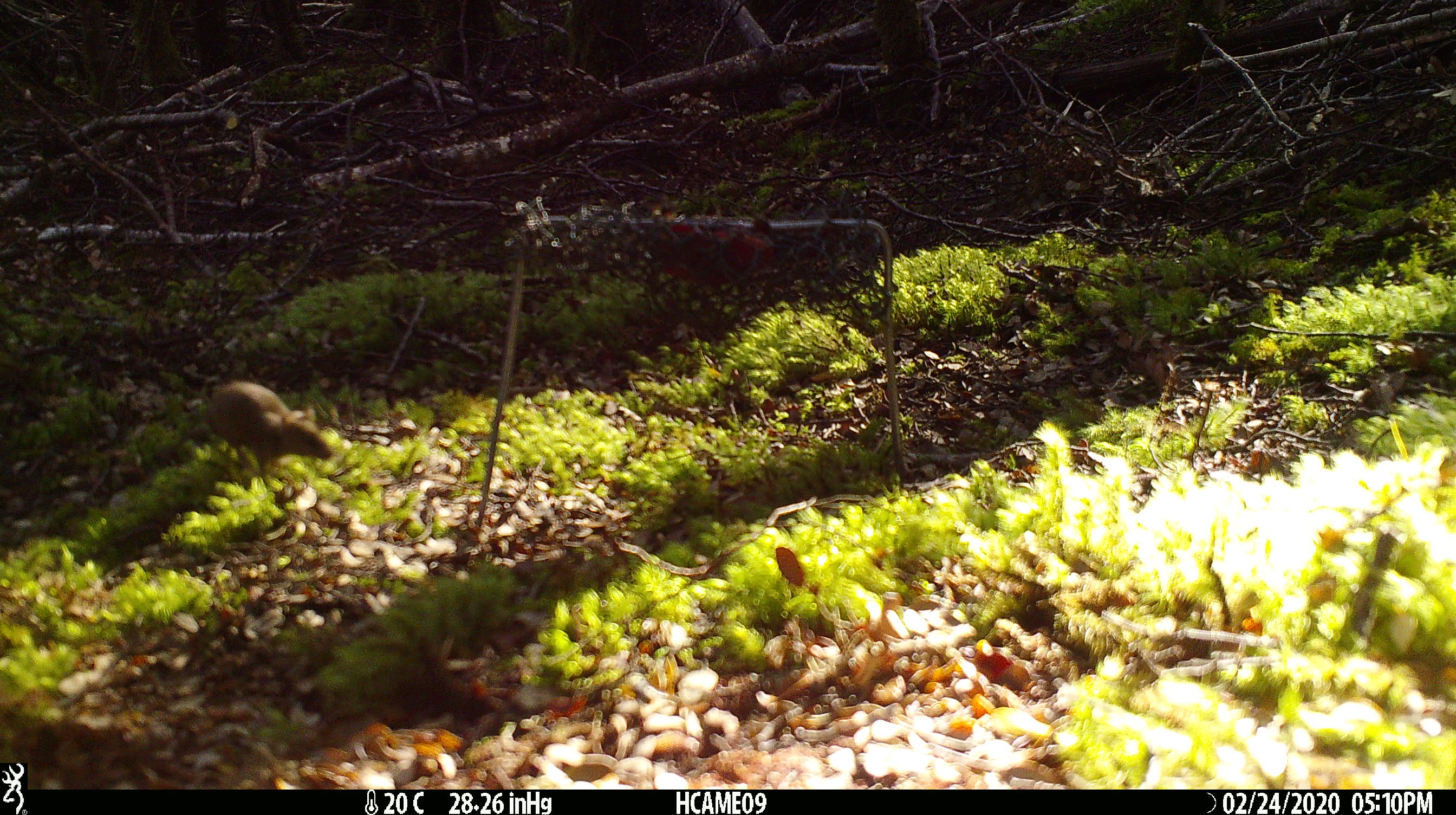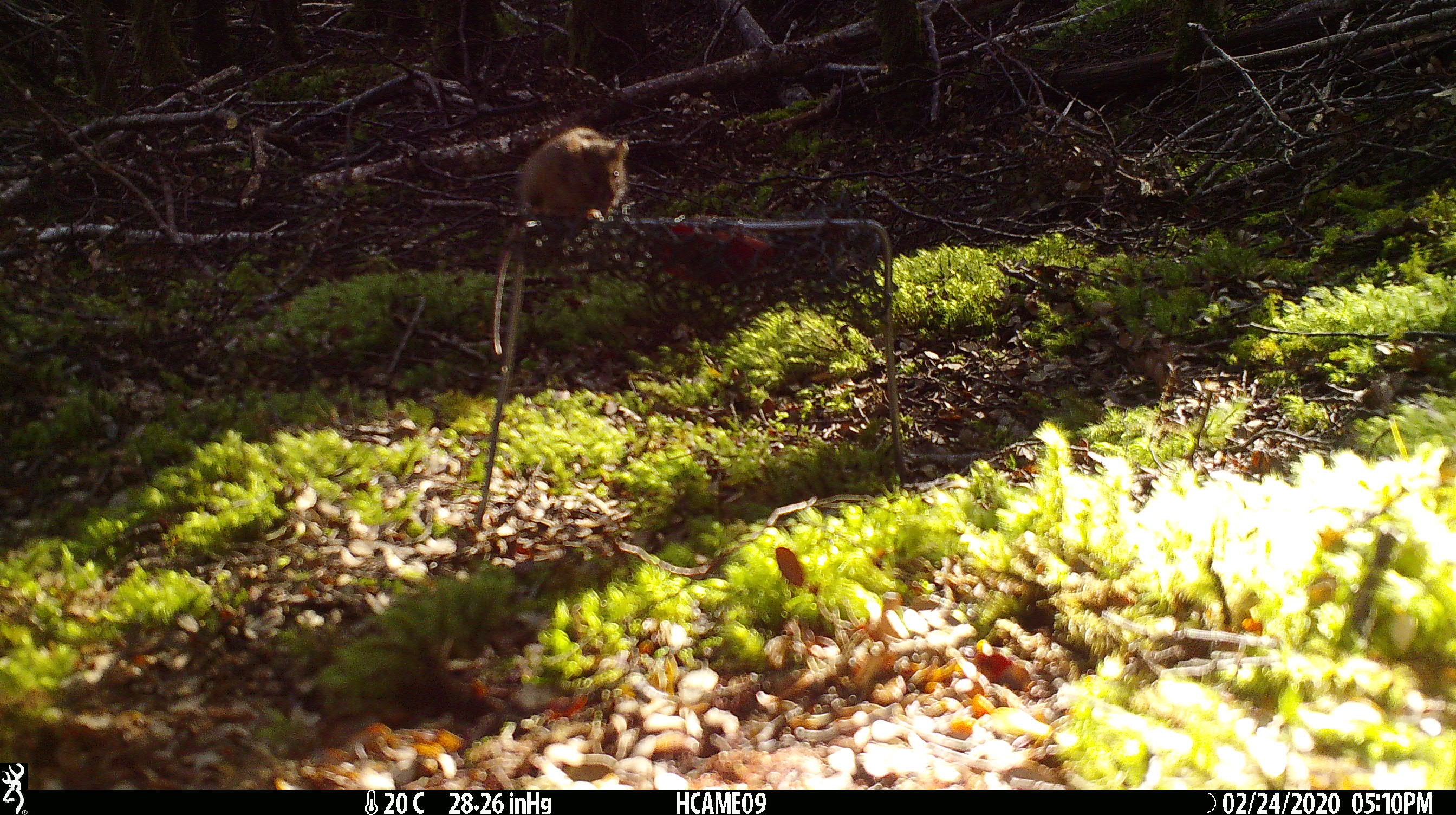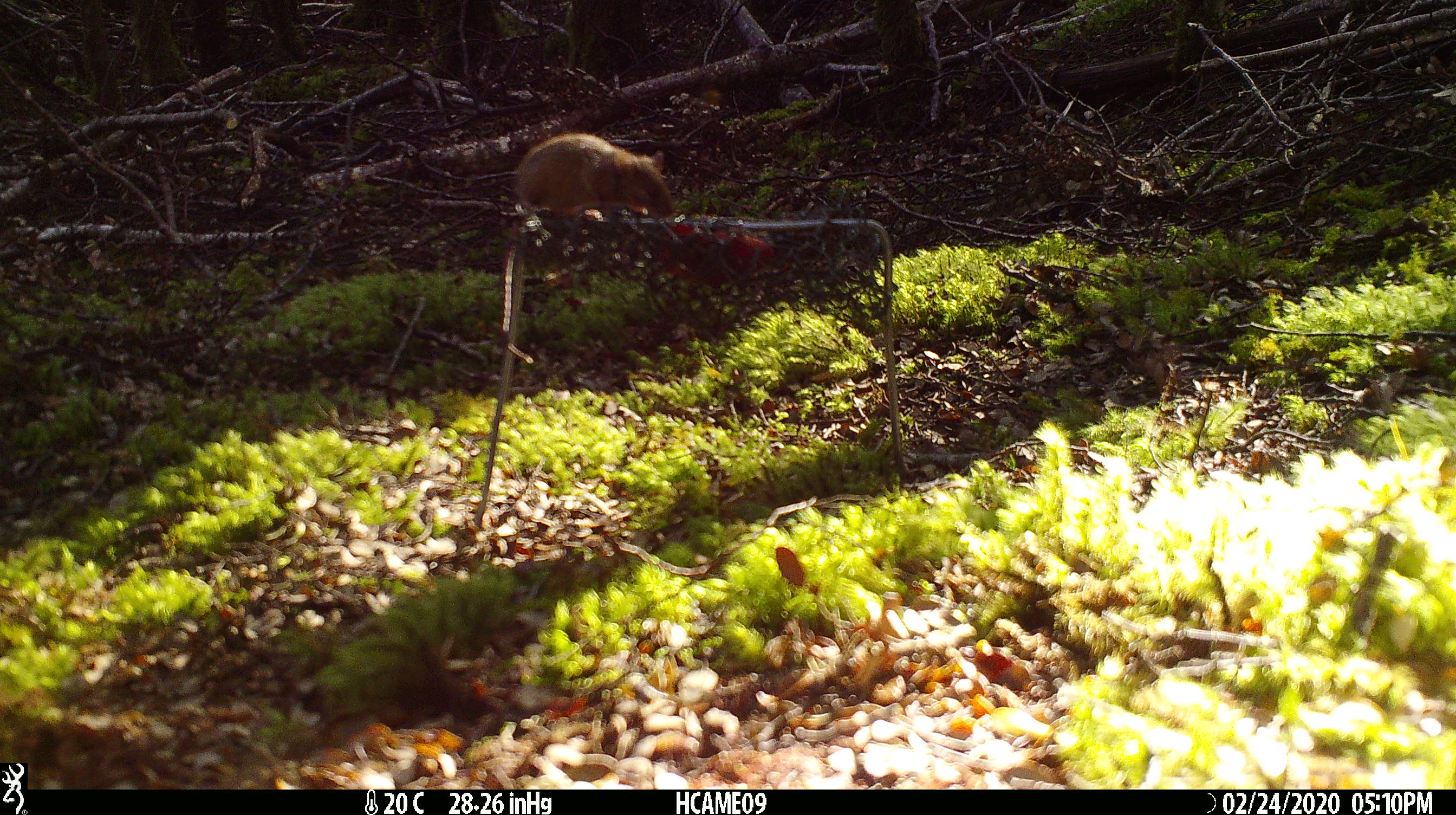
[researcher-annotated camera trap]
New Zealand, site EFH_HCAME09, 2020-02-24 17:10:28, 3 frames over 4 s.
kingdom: Animalia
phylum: Chordata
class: Mammalia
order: Rodentia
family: Muridae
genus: Mus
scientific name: Mus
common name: mouse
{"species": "mouse (Mus)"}